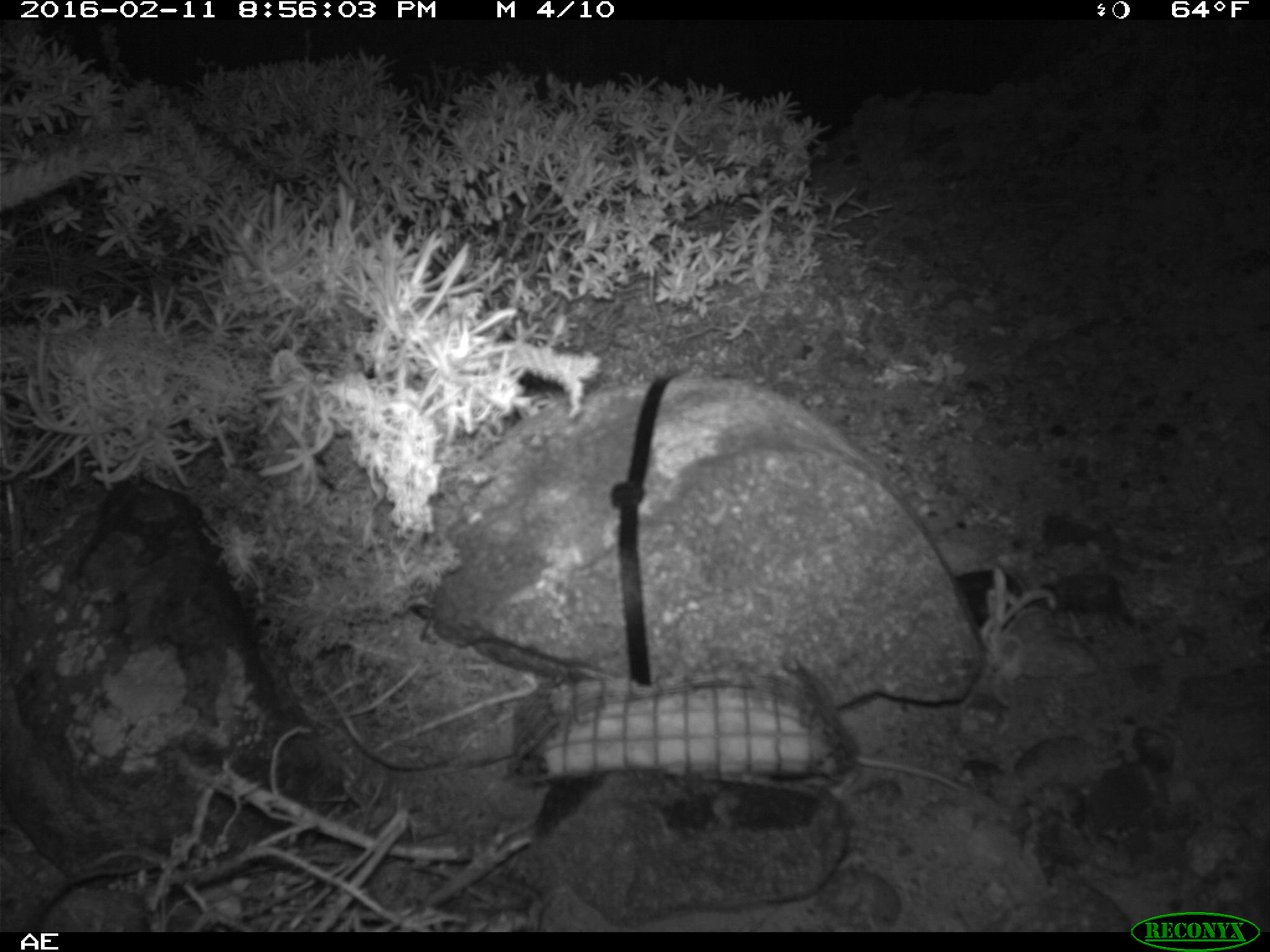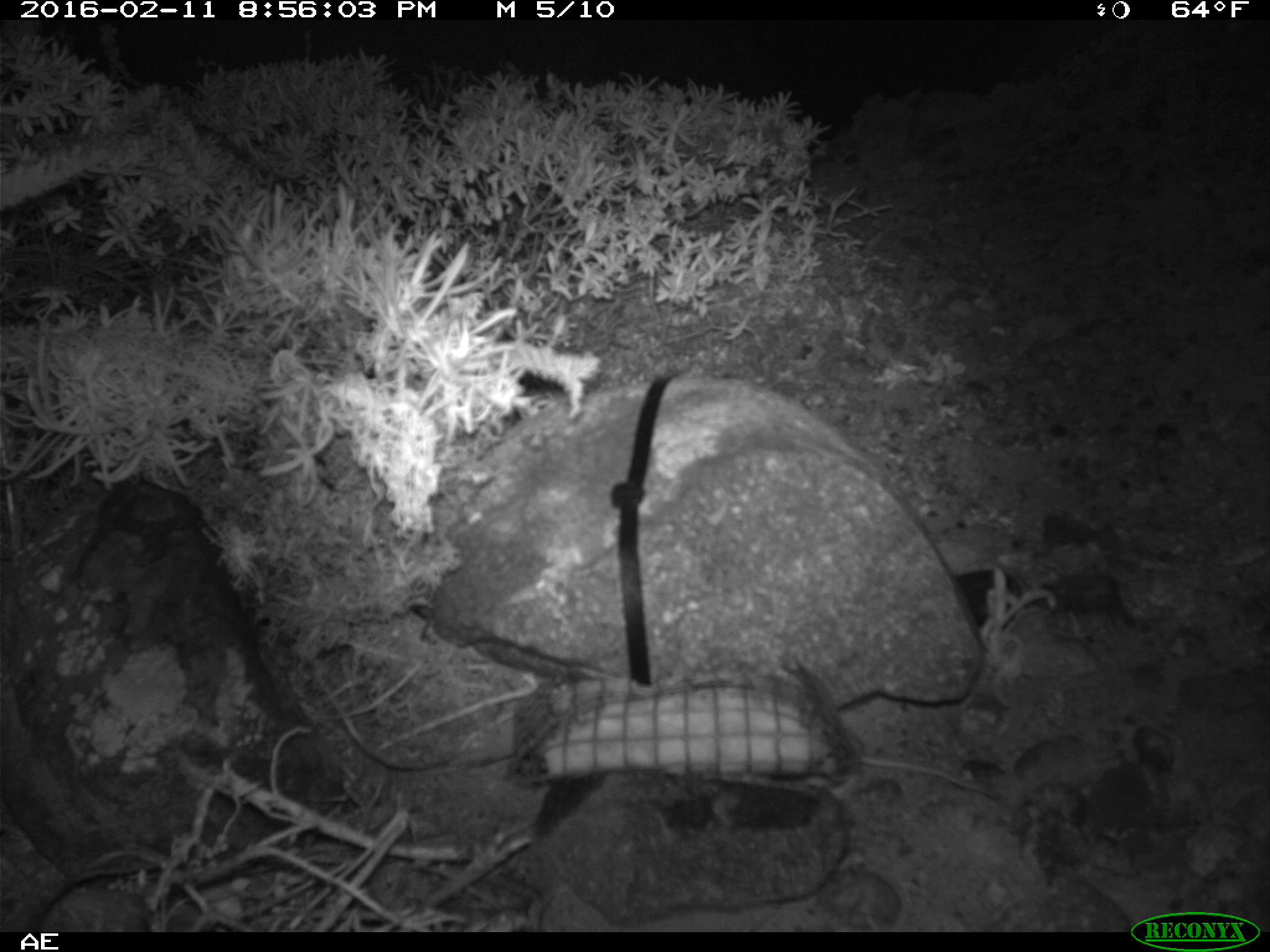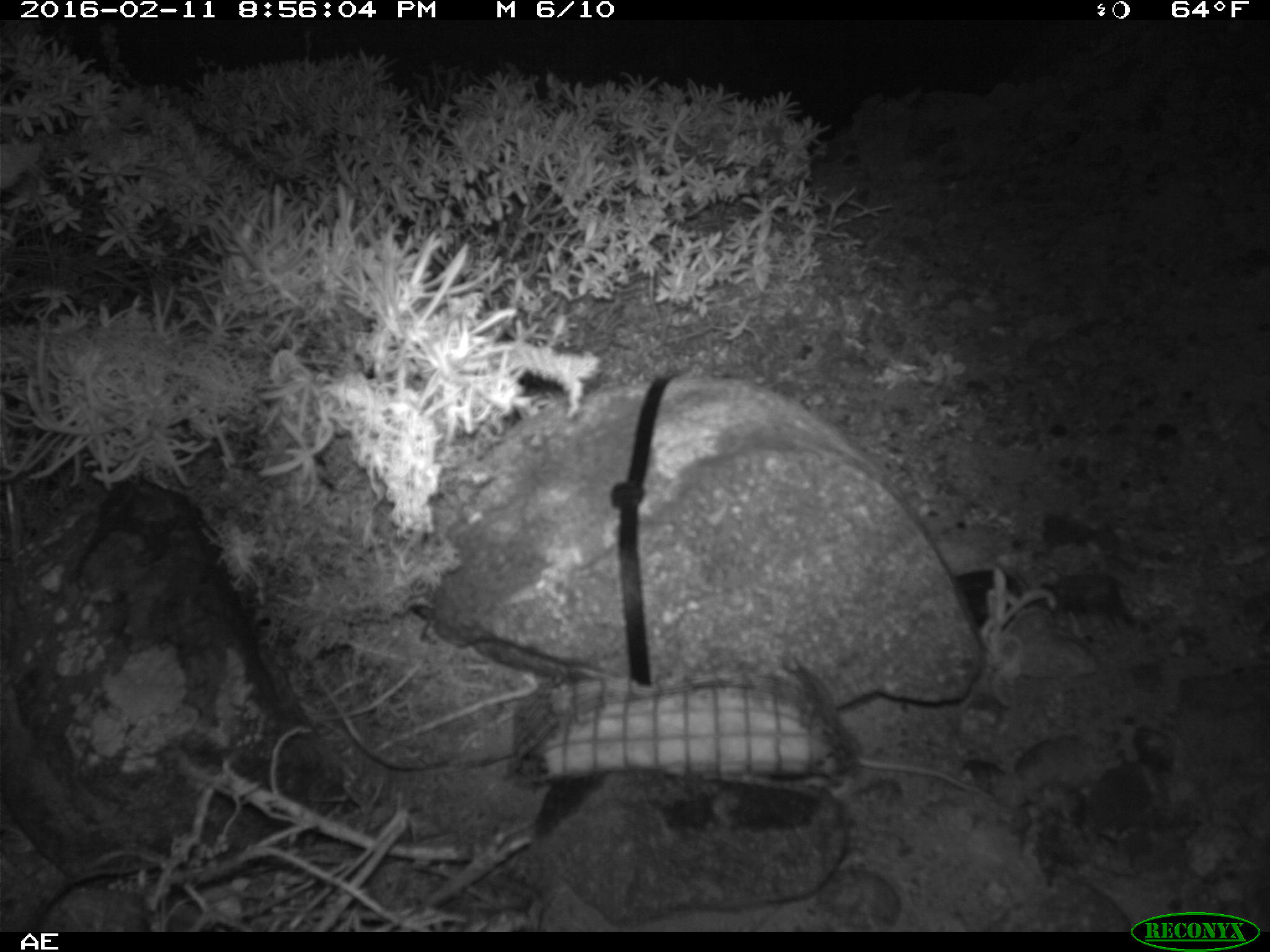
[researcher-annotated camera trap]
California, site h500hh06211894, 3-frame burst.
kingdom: Animalia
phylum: Chordata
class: Mammalia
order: Rodentia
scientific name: Rodentia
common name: rodent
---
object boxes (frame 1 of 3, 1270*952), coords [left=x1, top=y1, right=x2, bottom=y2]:
rodent: [left=819, top=716, right=977, bottom=798]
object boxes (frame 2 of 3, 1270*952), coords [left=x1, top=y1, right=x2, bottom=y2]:
rodent: [left=845, top=721, right=1001, bottom=797]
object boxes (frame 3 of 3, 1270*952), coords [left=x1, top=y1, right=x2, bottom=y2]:
rodent: [left=830, top=744, right=991, bottom=796]